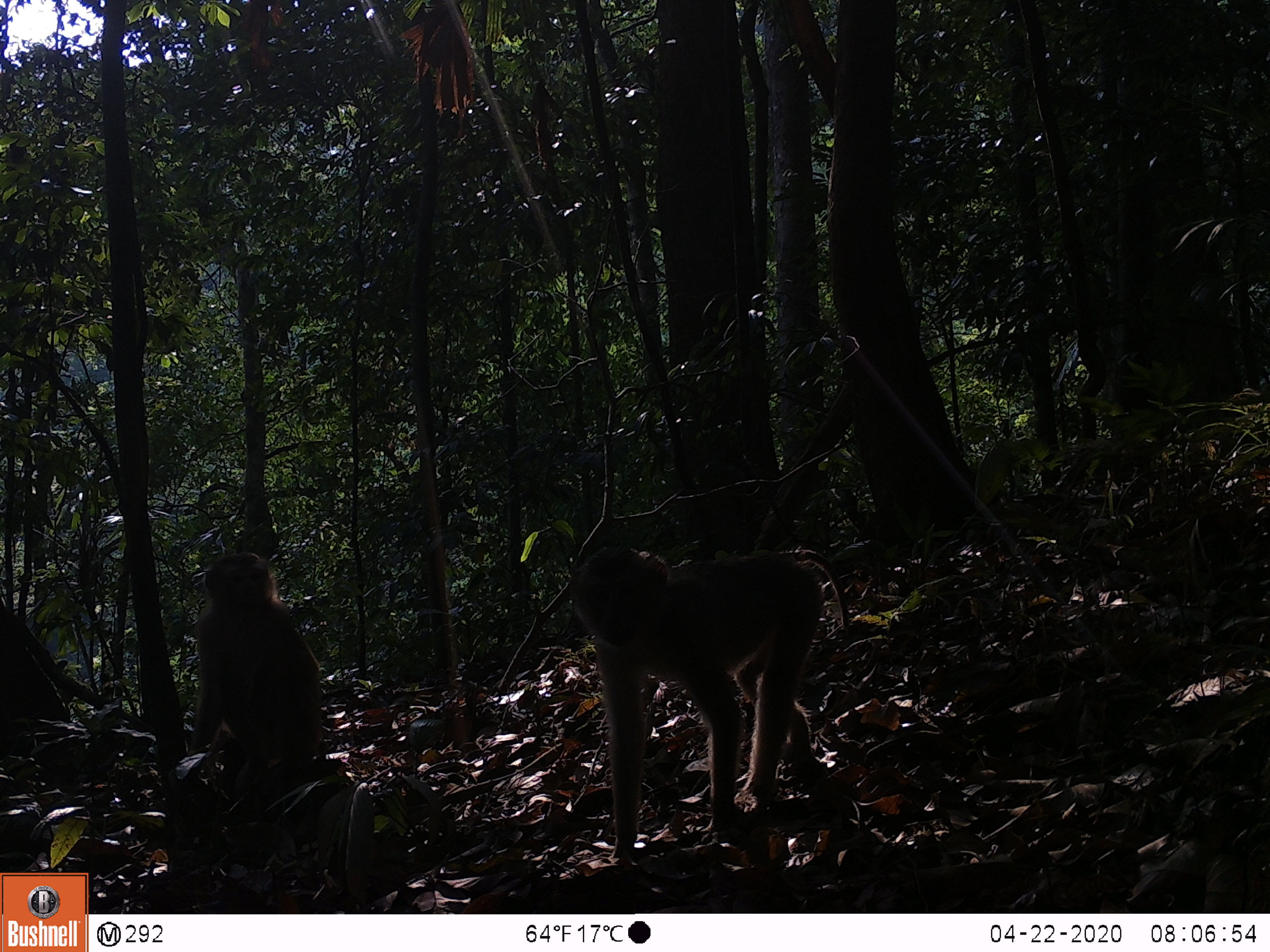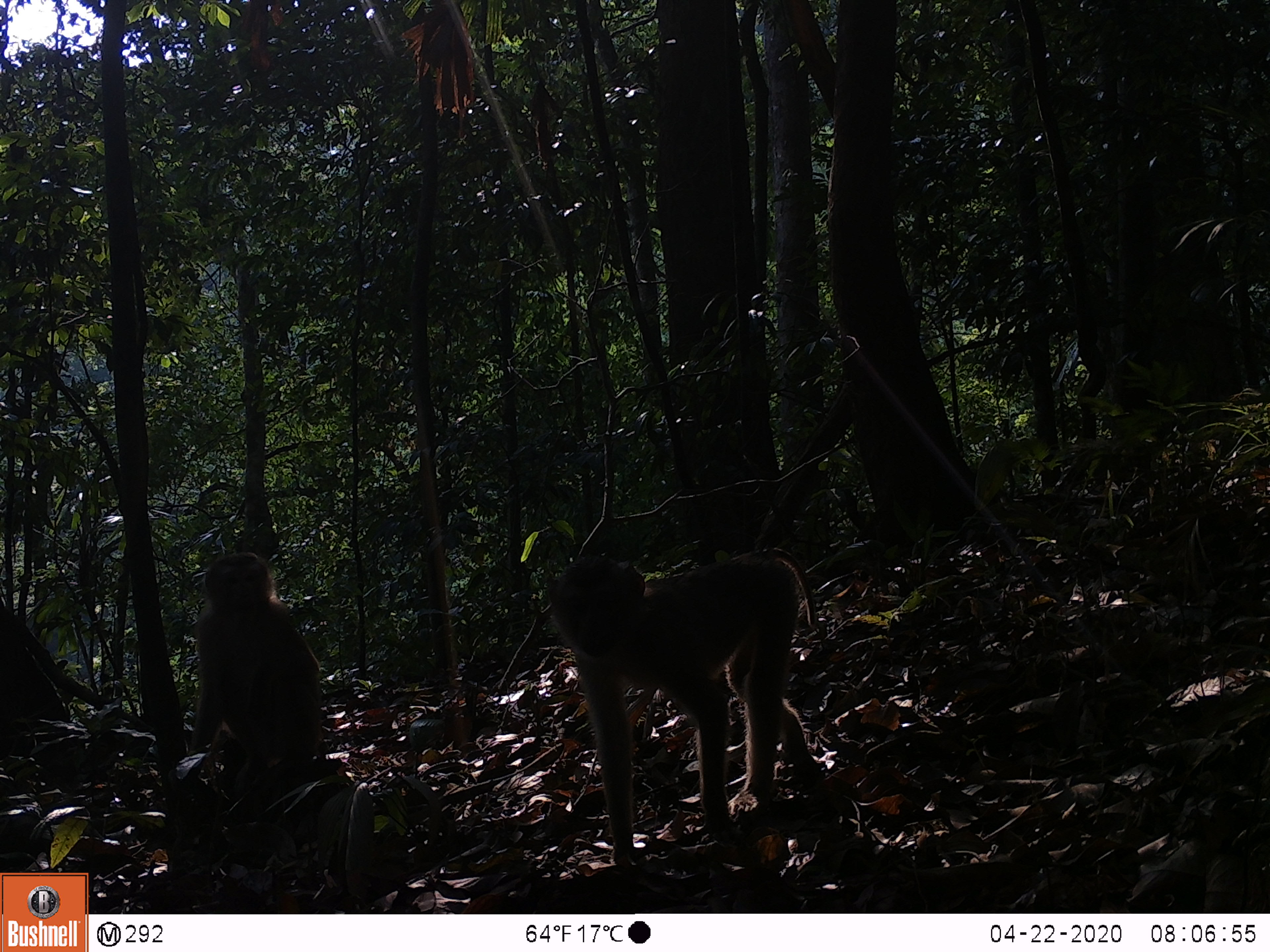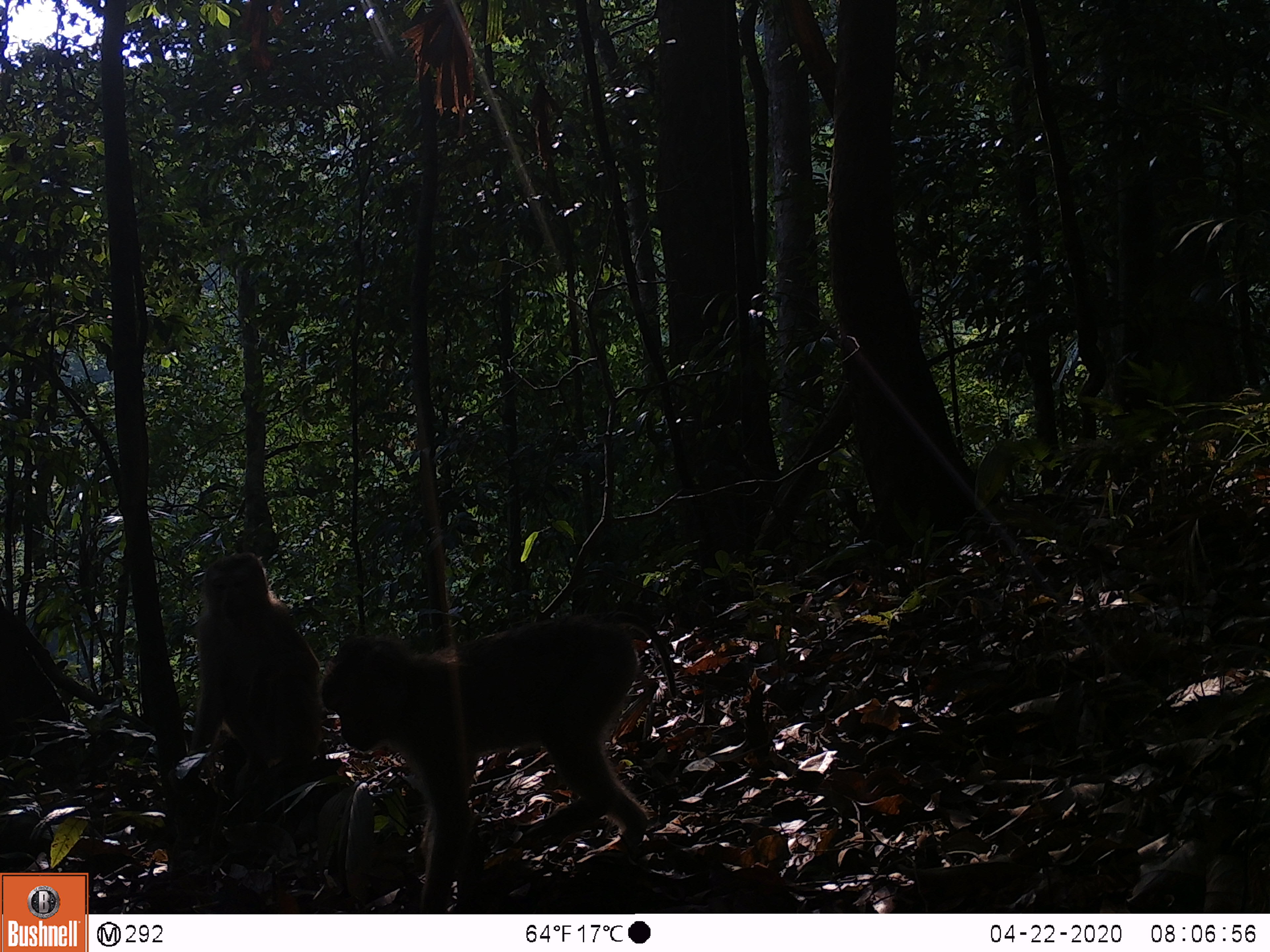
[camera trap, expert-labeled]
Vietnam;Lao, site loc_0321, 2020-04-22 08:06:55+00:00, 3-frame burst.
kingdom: Animalia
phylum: Chordata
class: Mammalia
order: Primates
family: Cercopithecidae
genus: Macaca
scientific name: Macaca nemestrina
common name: pig-tailed macaque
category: pig tailed macaque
Pig tailed macaque (pig-tailed macaque) (Macaca nemestrina). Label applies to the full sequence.